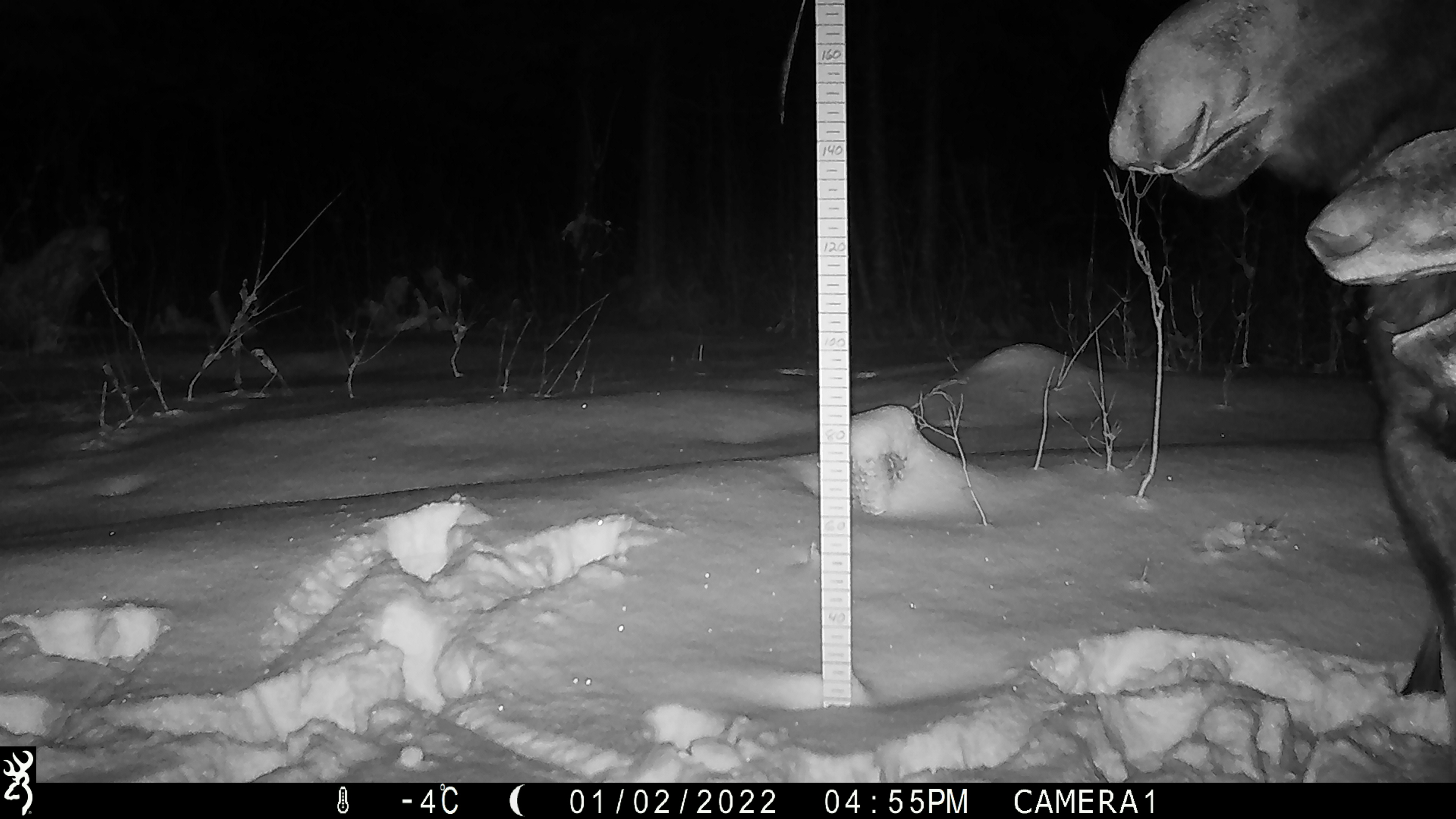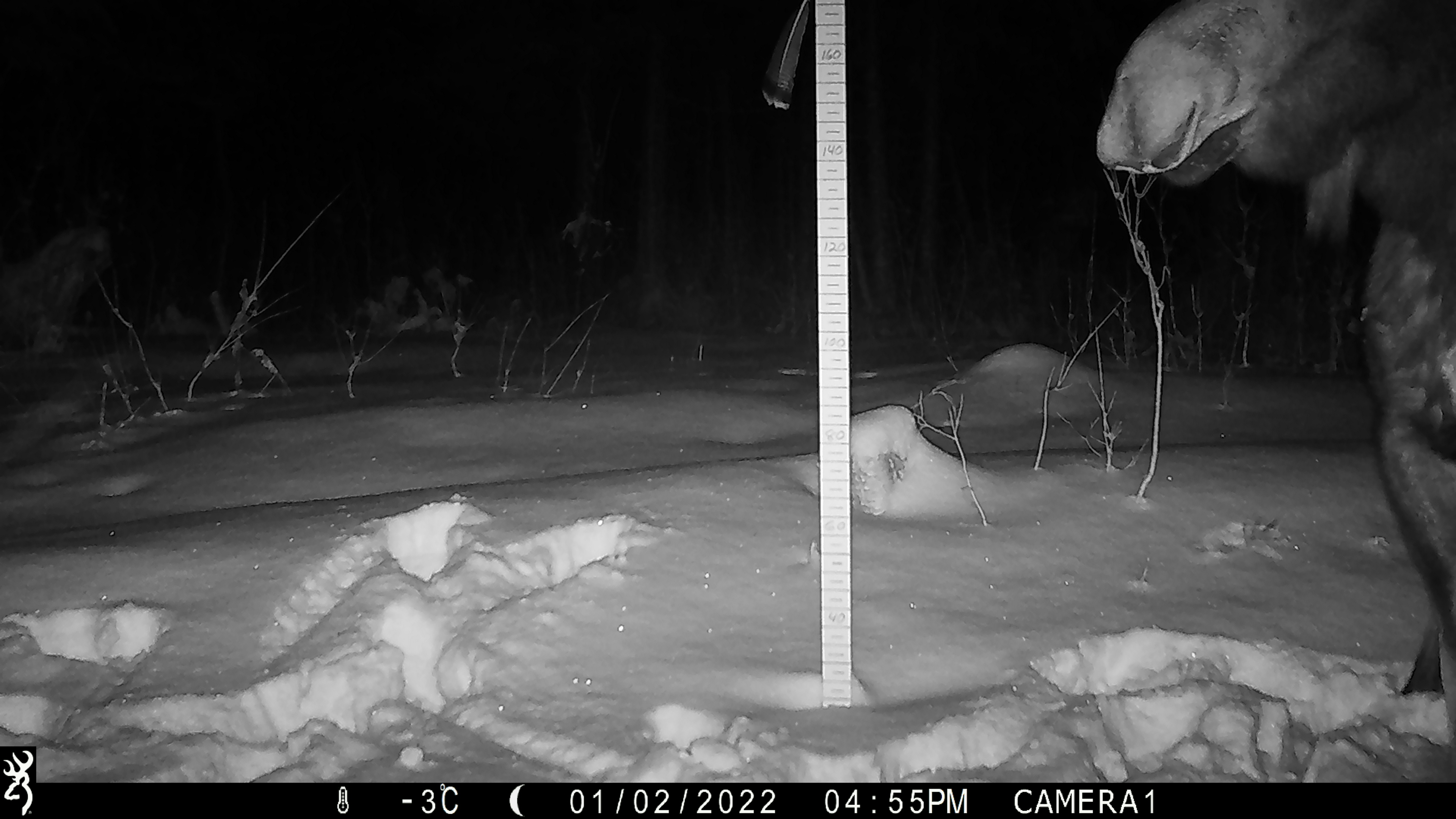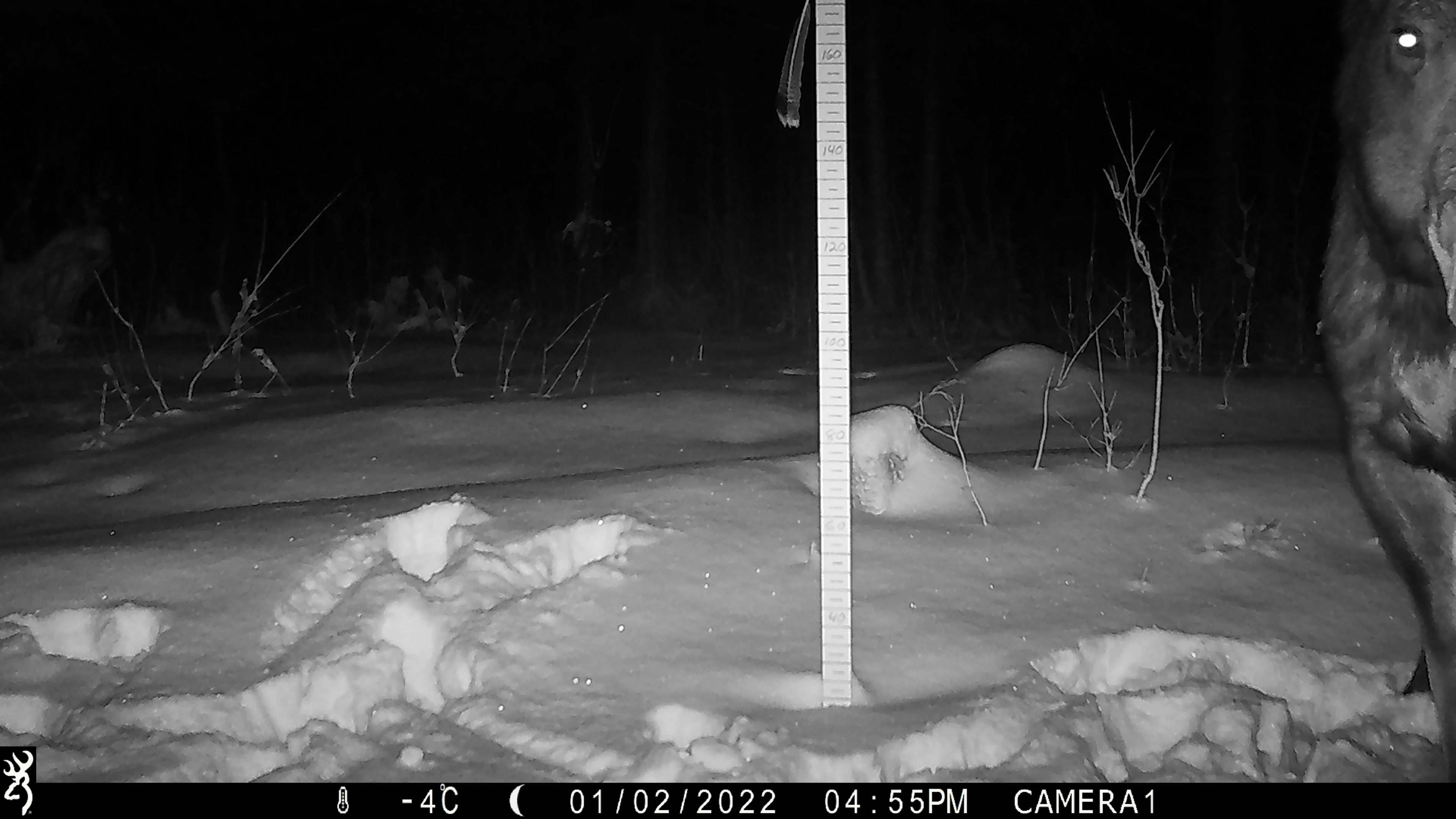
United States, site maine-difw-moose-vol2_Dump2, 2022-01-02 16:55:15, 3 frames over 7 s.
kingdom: Animalia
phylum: Chordata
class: Mammalia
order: Artiodactyla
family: Cervidae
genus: Alces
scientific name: Alces alces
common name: moose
Moose (Alces alces).